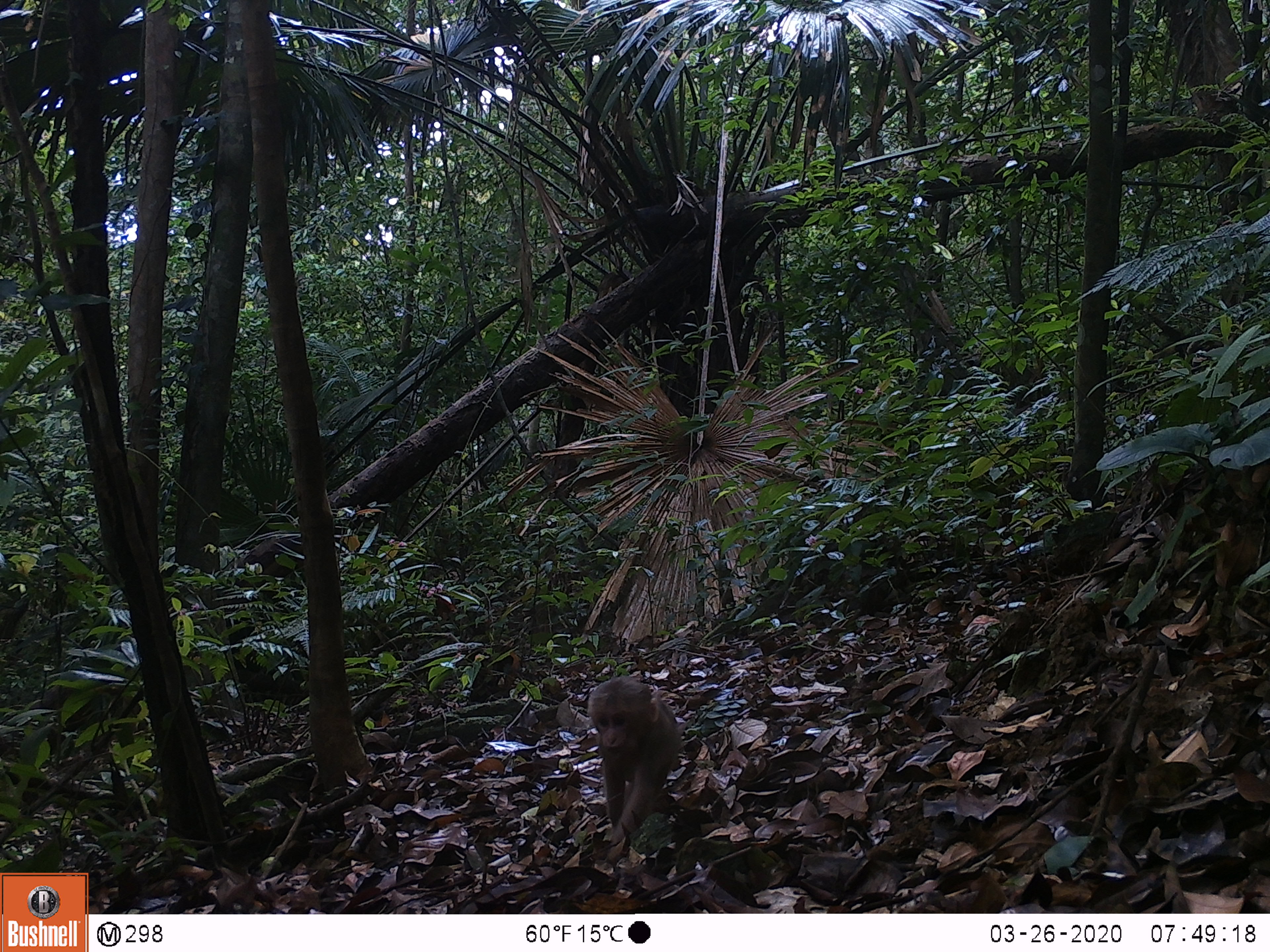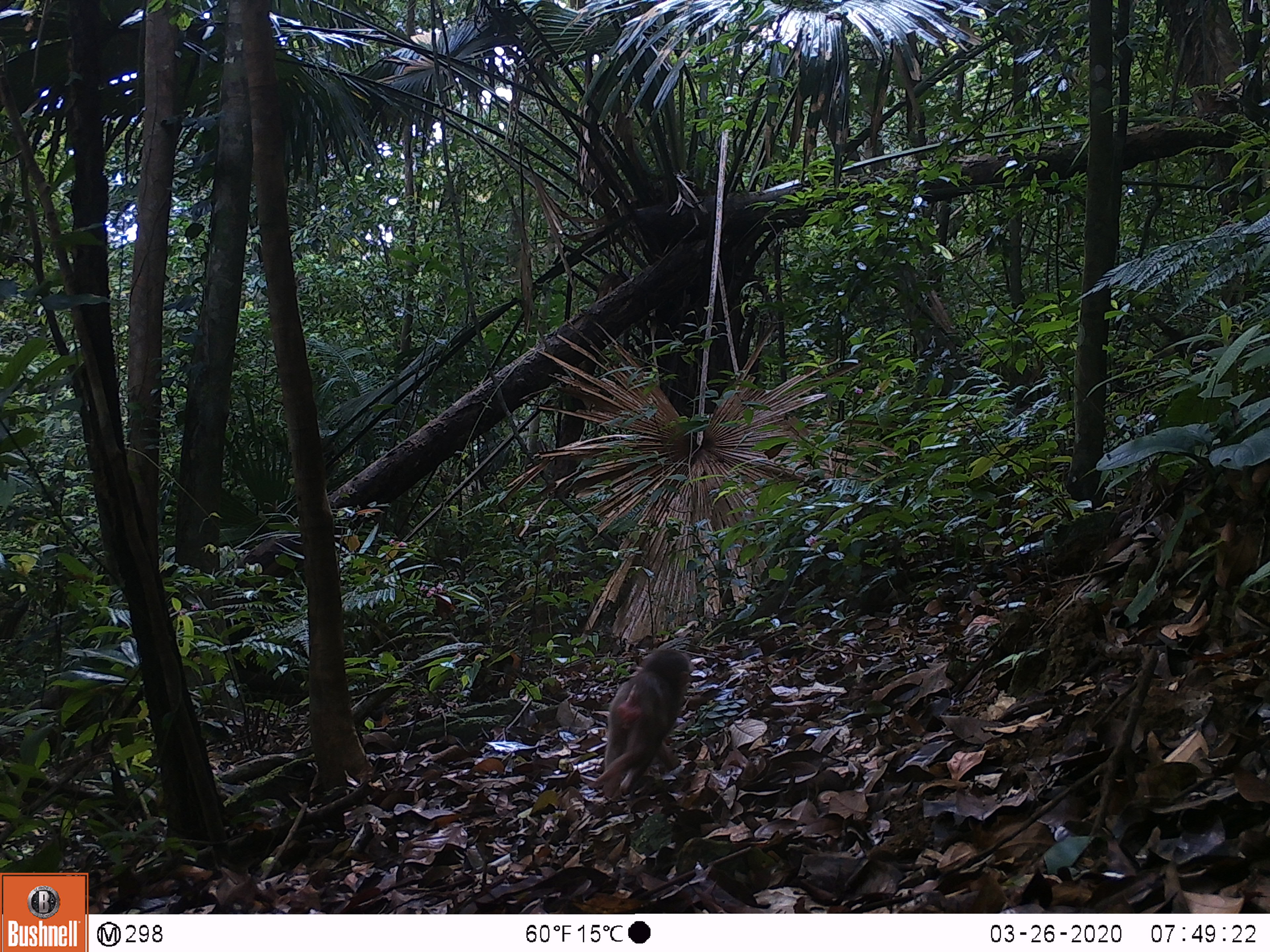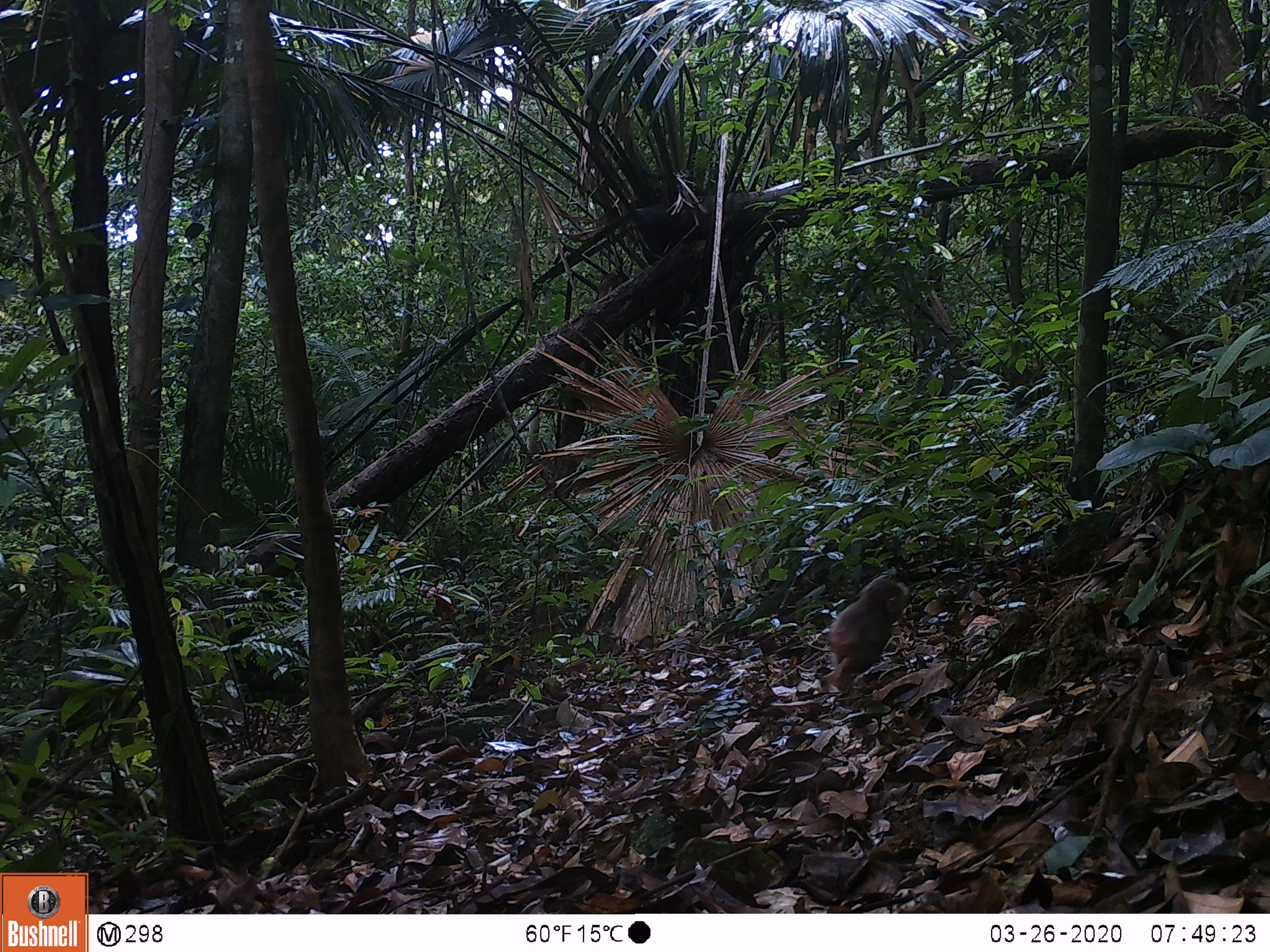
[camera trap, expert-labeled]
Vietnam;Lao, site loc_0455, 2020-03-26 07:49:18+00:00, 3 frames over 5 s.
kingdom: Animalia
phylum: Chordata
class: Mammalia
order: Primates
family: Cercopithecidae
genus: Macaca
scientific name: Macaca arctoides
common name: stump-tailed macaque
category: stump tailed macaque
Stump tailed macaque (stump-tailed macaque) (Macaca arctoides). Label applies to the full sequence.